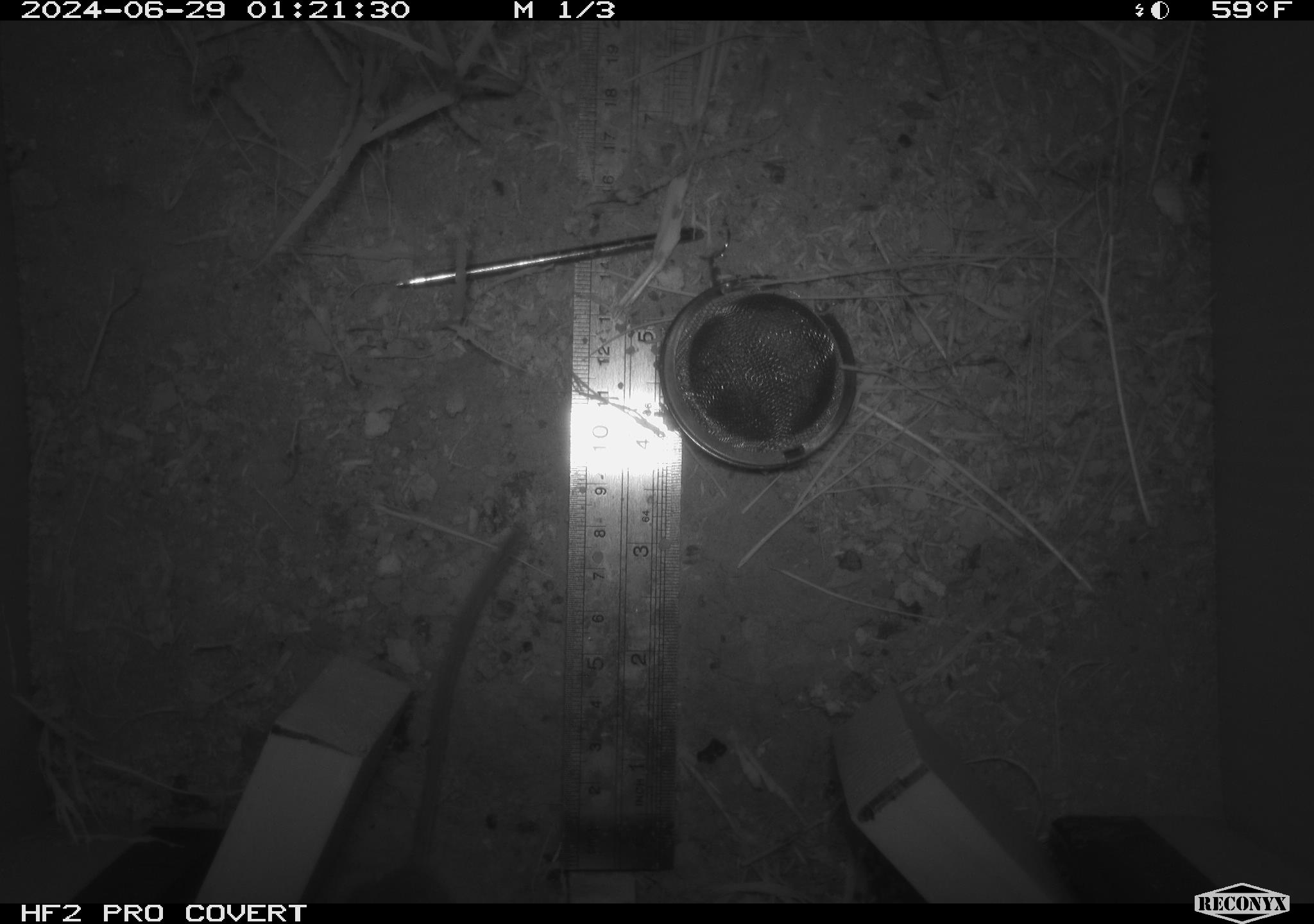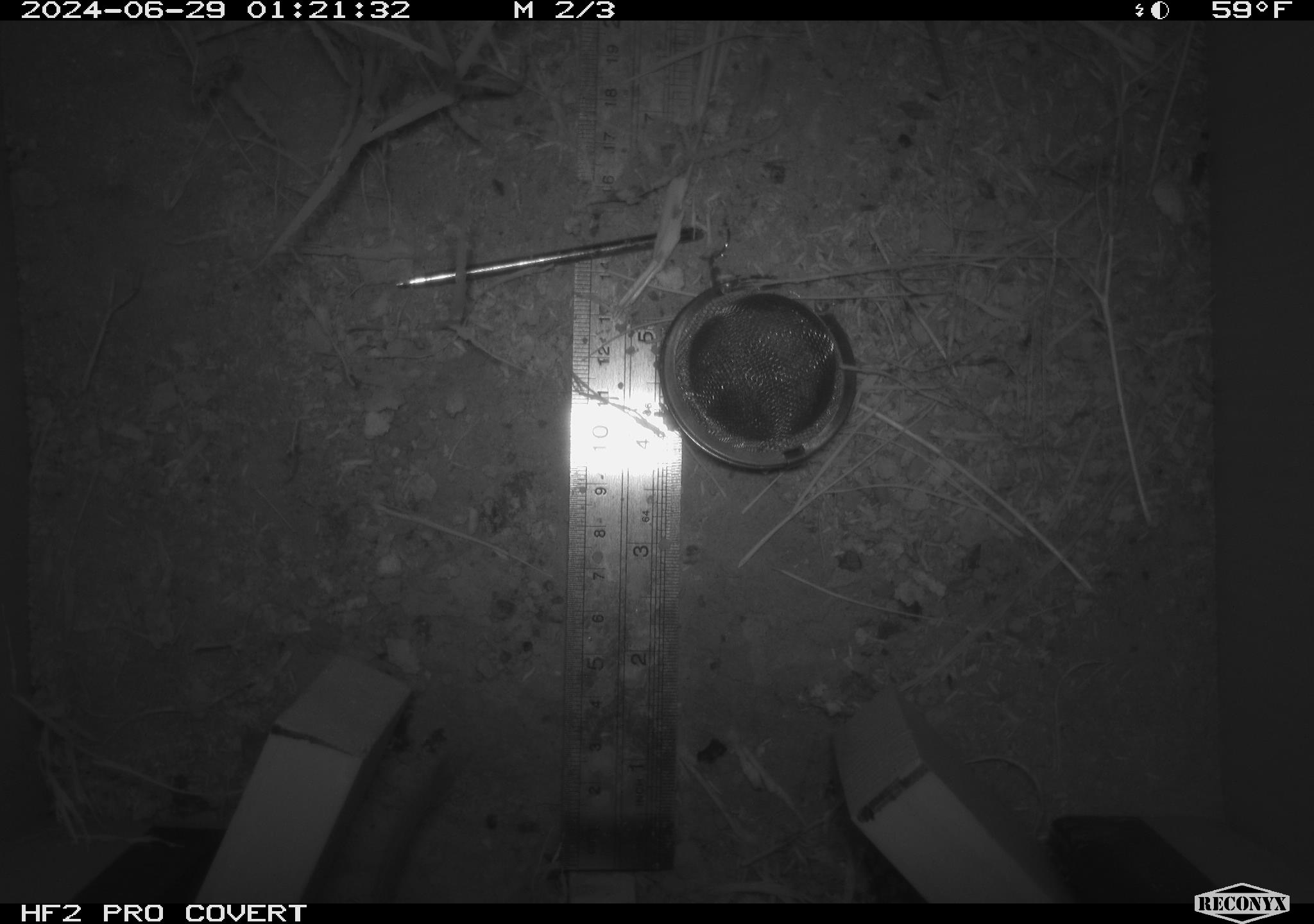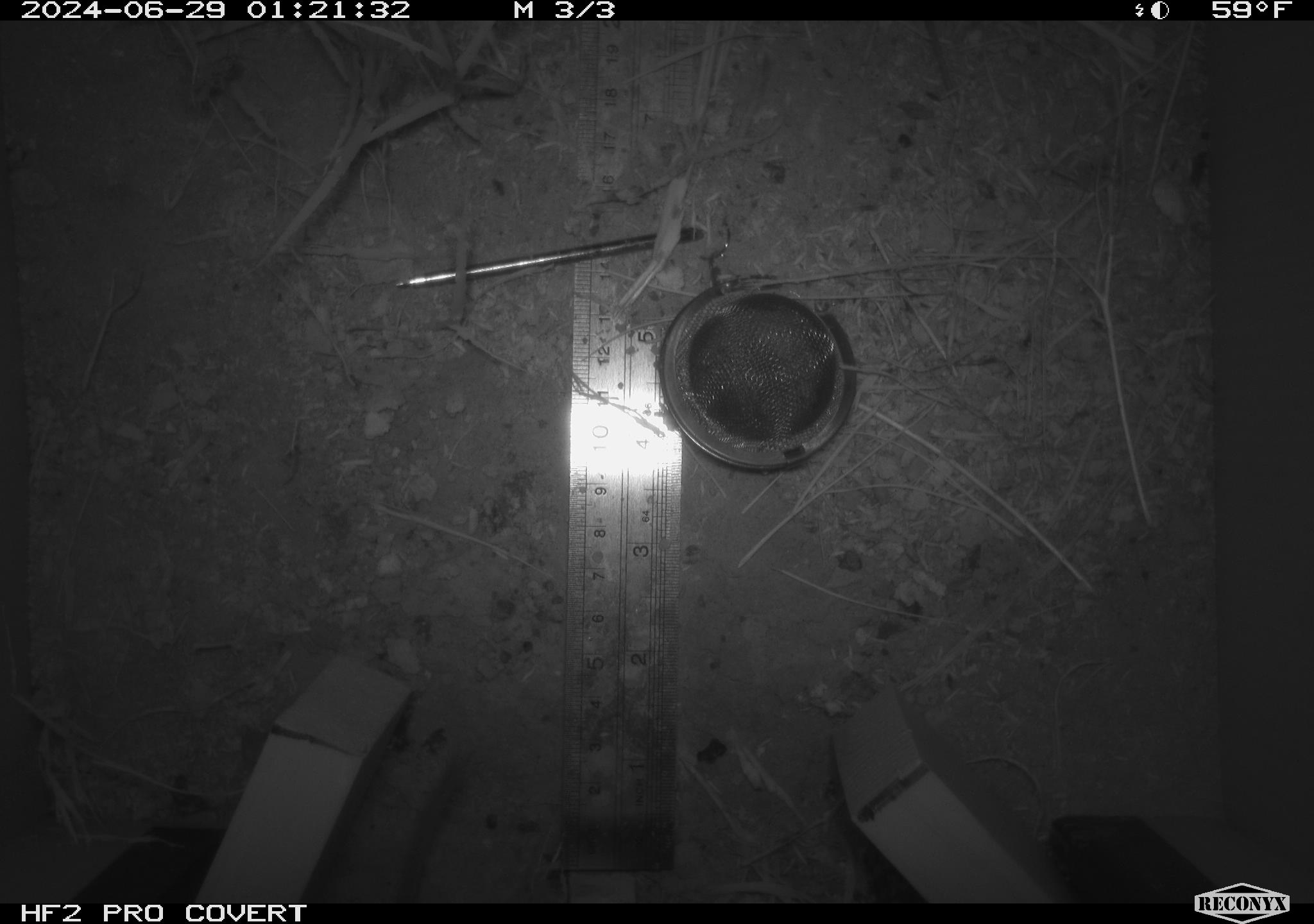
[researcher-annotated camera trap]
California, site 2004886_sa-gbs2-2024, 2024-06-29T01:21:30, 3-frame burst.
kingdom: Animalia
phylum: Chordata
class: Mammalia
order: Rodentia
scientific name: Rodentia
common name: mouse species